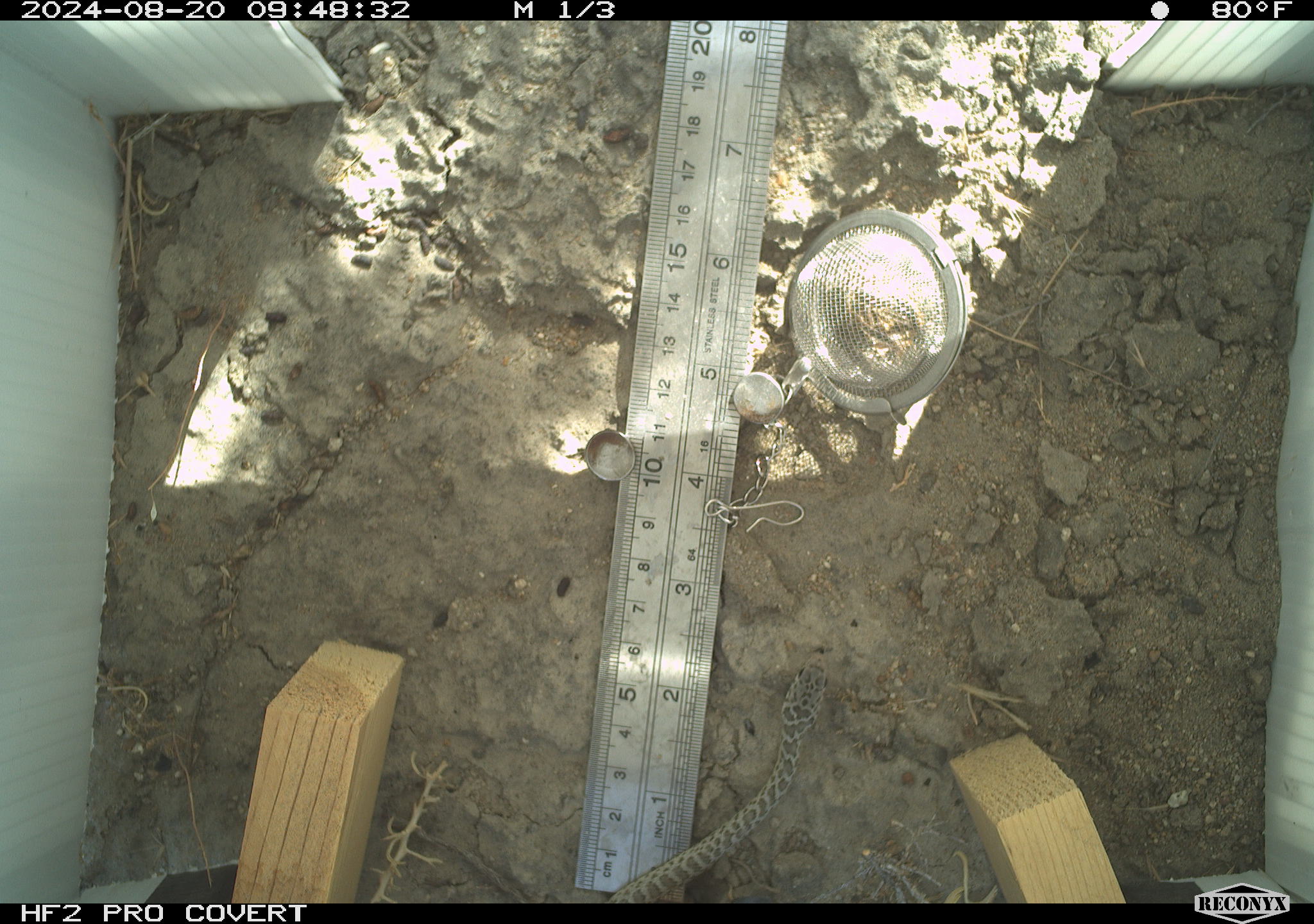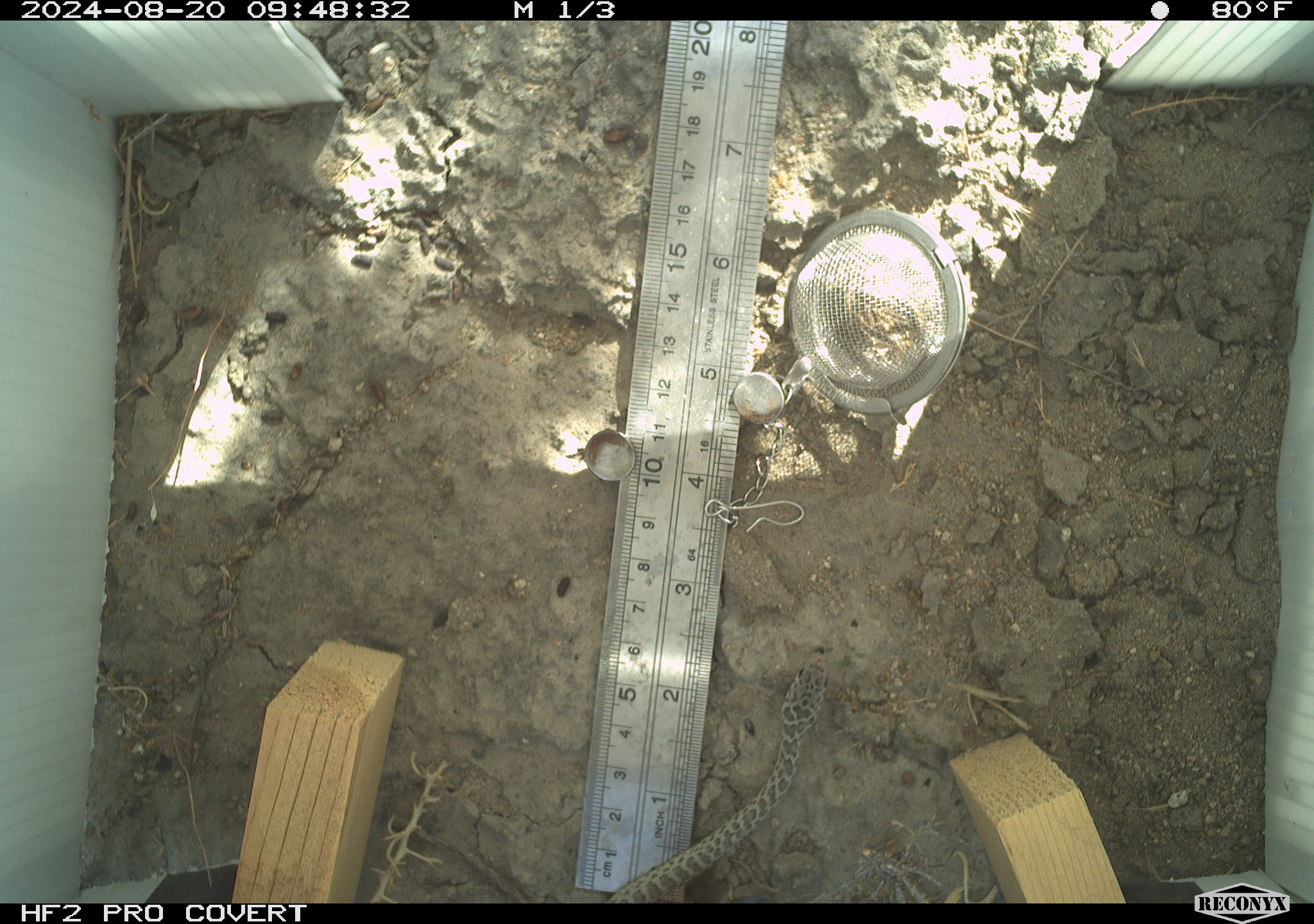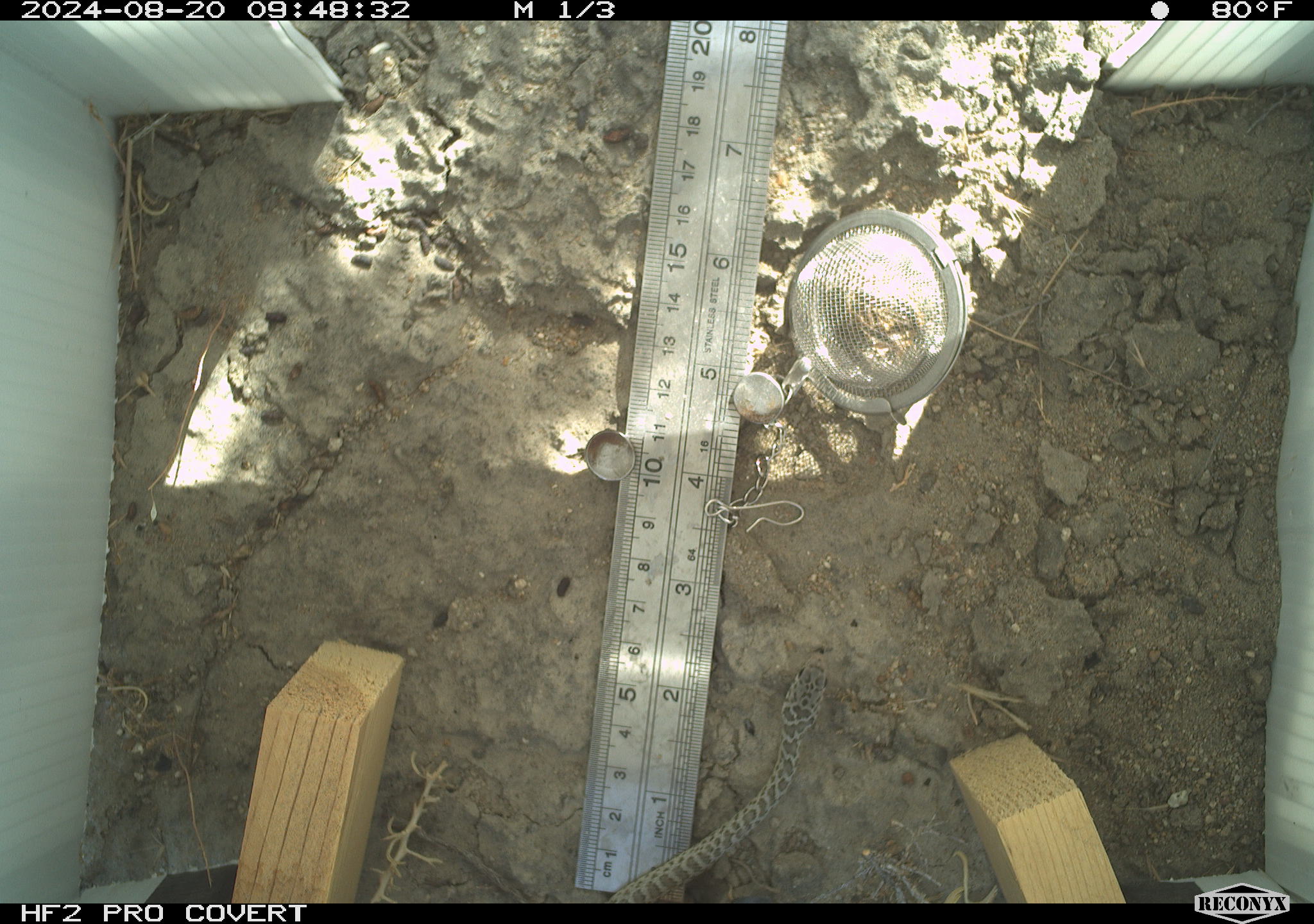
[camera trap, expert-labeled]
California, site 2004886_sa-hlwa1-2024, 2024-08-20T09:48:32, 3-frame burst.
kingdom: Animalia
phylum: Chordata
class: Reptilia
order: Squamata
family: Colubridae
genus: Coluber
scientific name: Coluber constrictor mormon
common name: western yellow-bellied racer